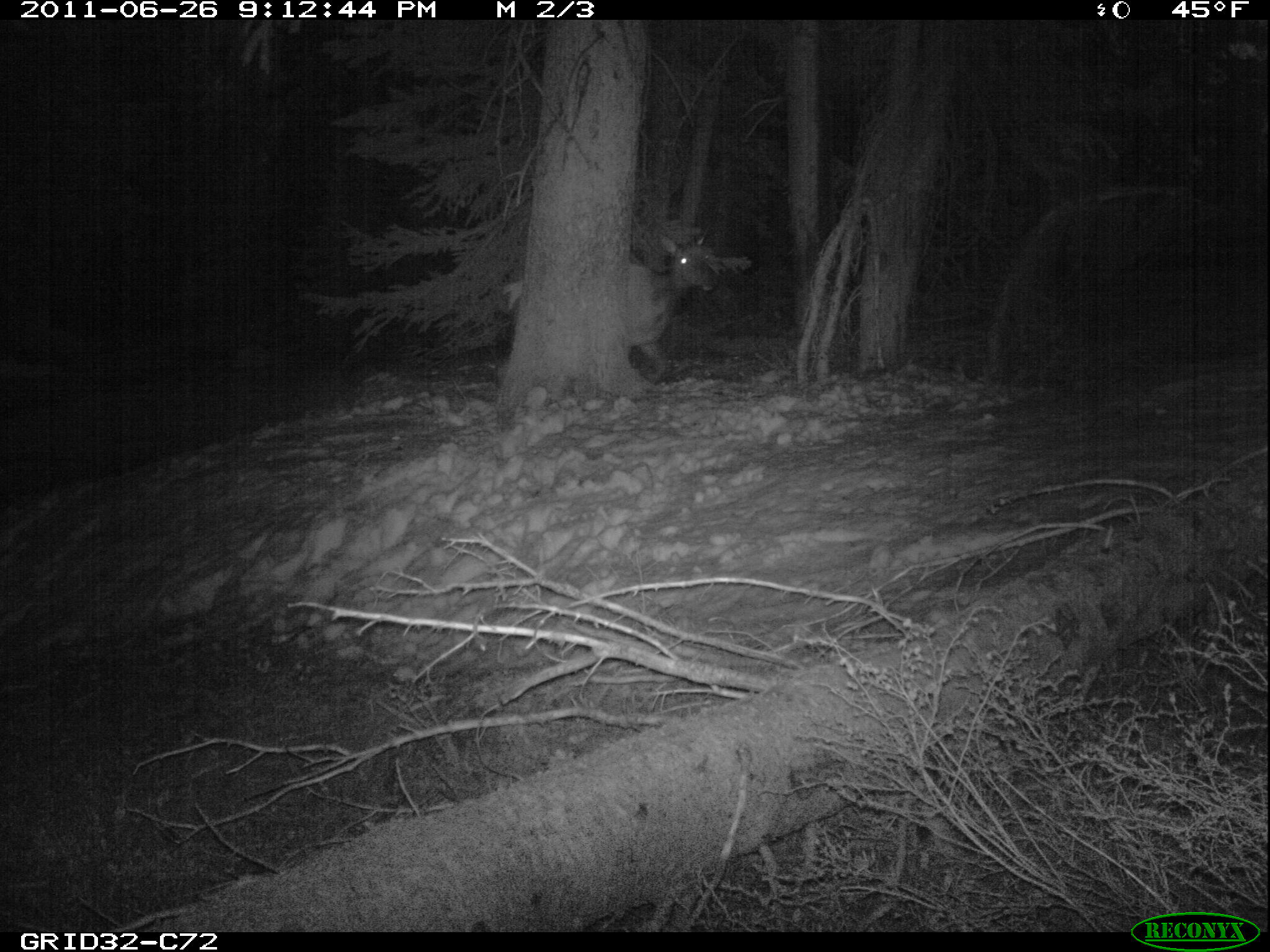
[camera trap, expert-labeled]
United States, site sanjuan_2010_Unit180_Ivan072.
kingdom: Animalia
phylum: Chordata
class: Mammalia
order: Artiodactyla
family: Cervidae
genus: Cervus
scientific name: Cervus elaphus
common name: red deer